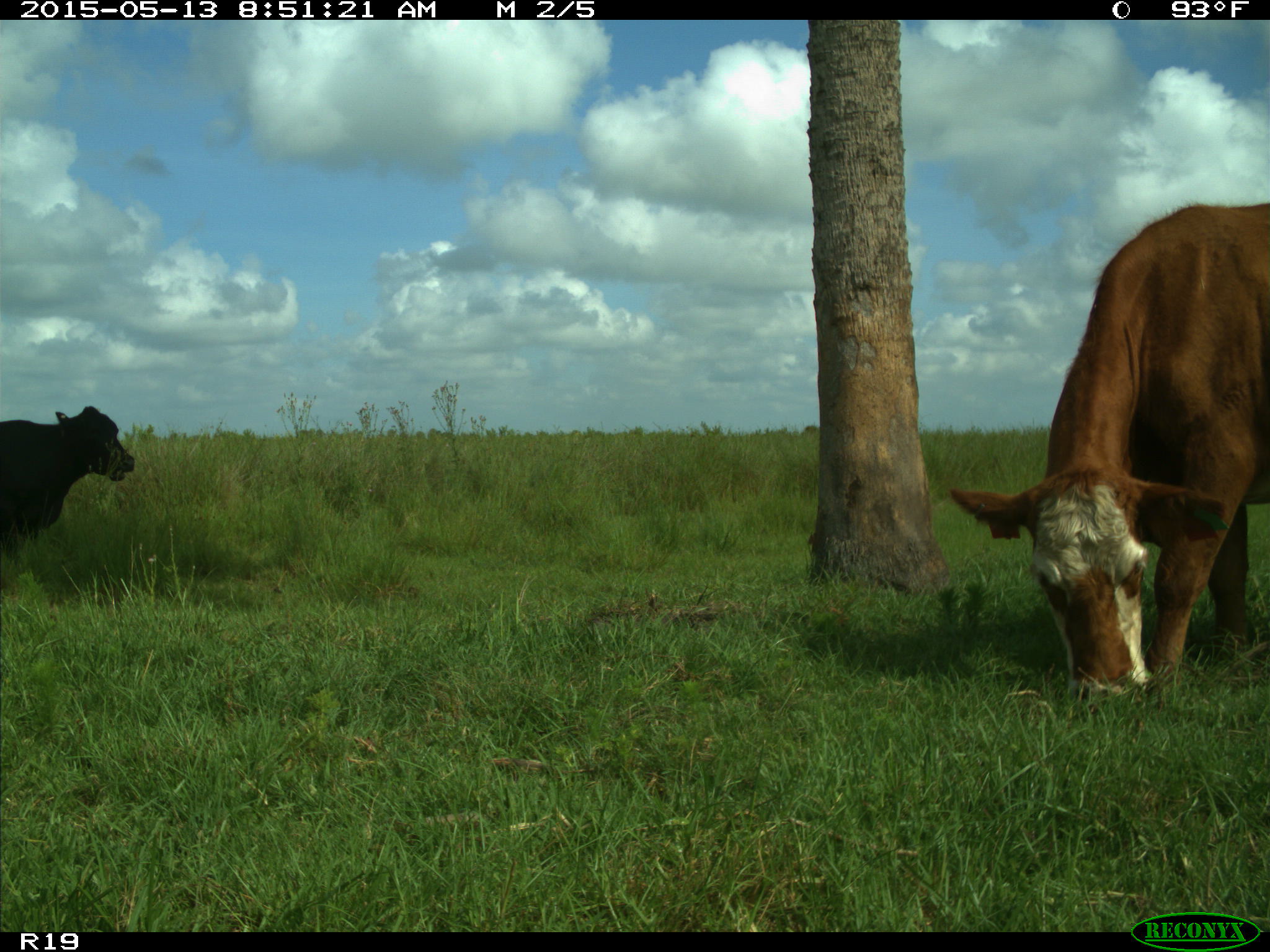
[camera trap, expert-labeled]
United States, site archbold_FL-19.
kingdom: Animalia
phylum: Chordata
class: Mammalia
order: Artiodactyla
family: Bovidae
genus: Bos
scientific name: Bos taurus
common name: domestic cow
Bos taurus (domestic cow).